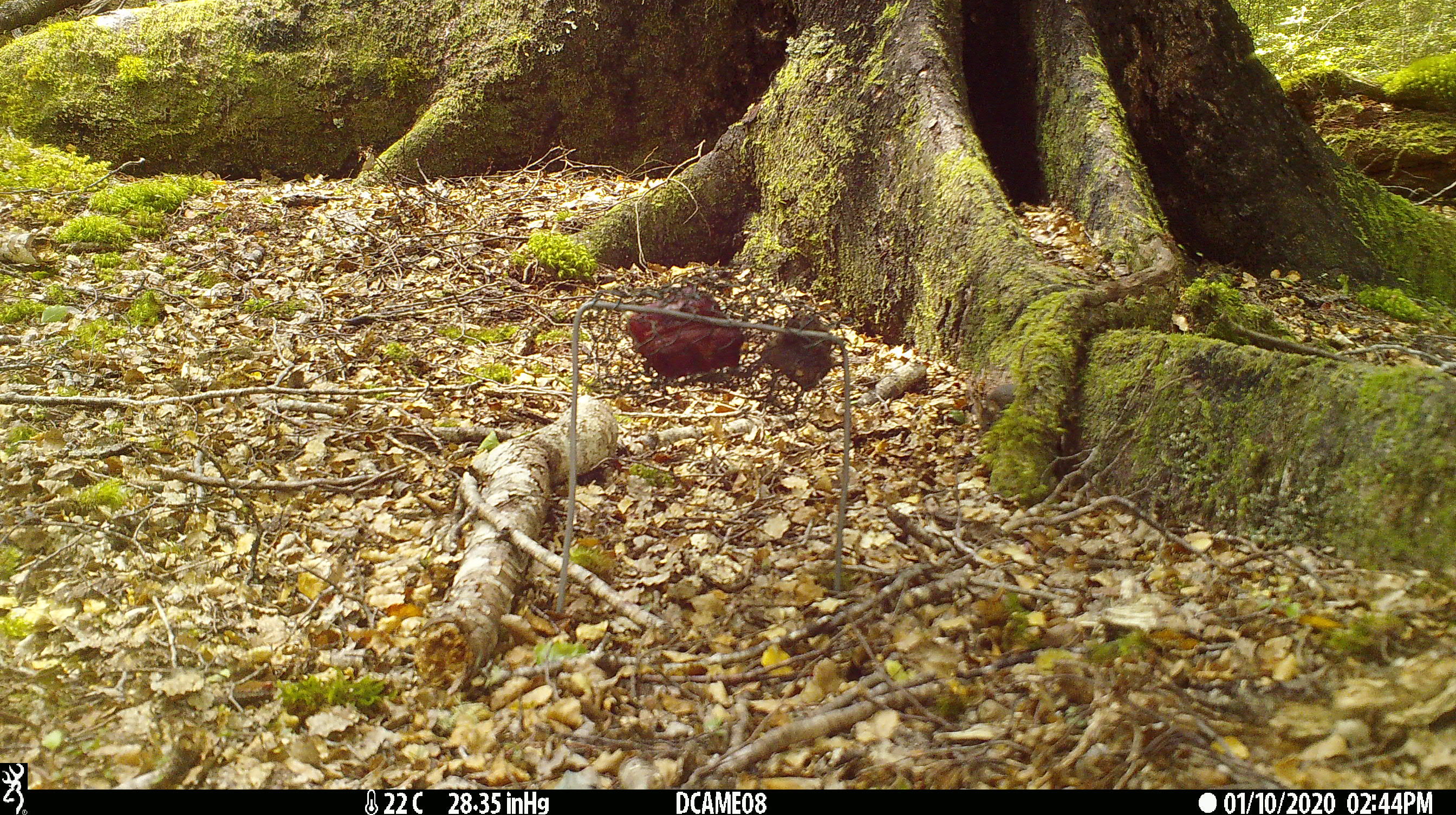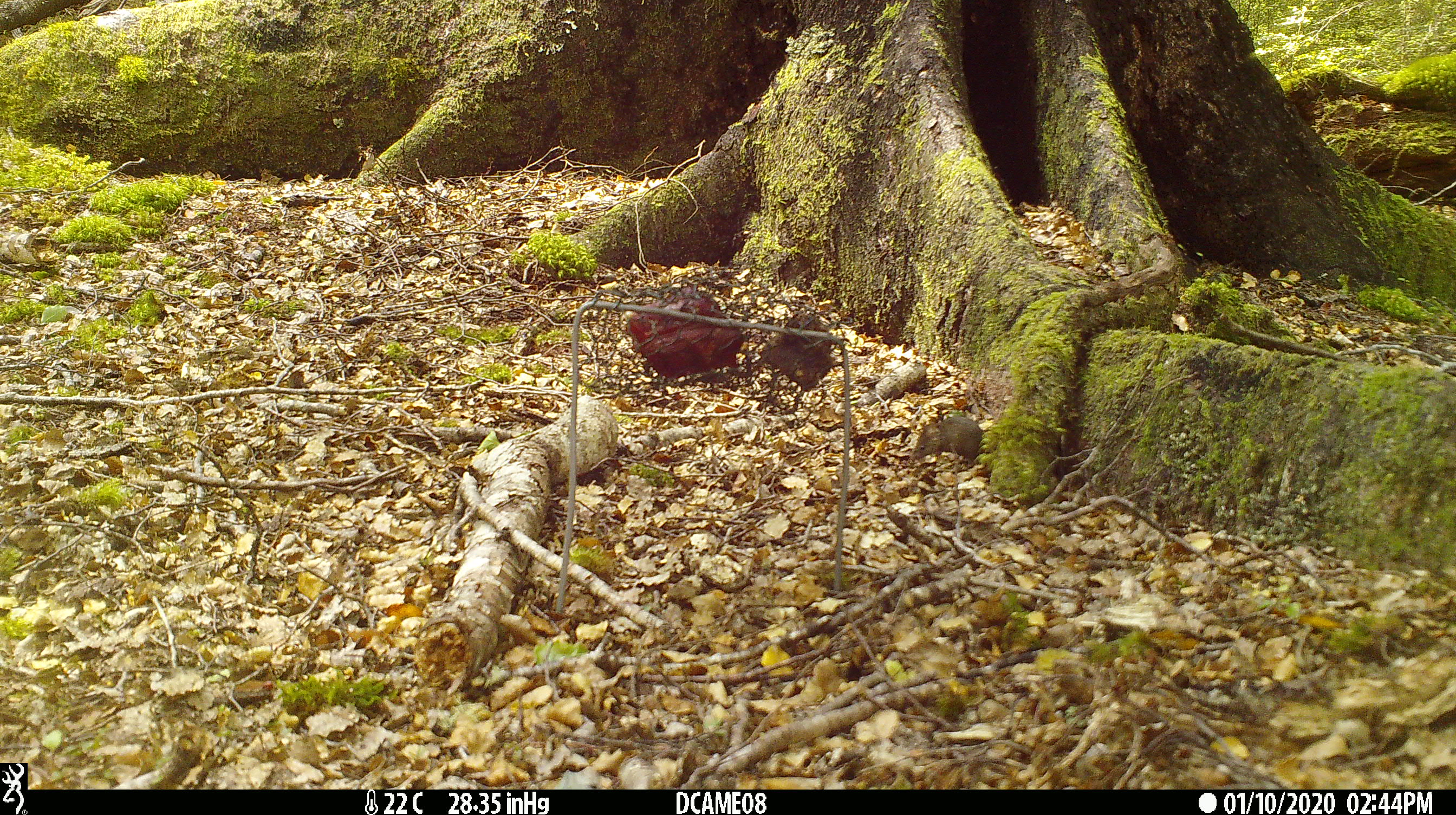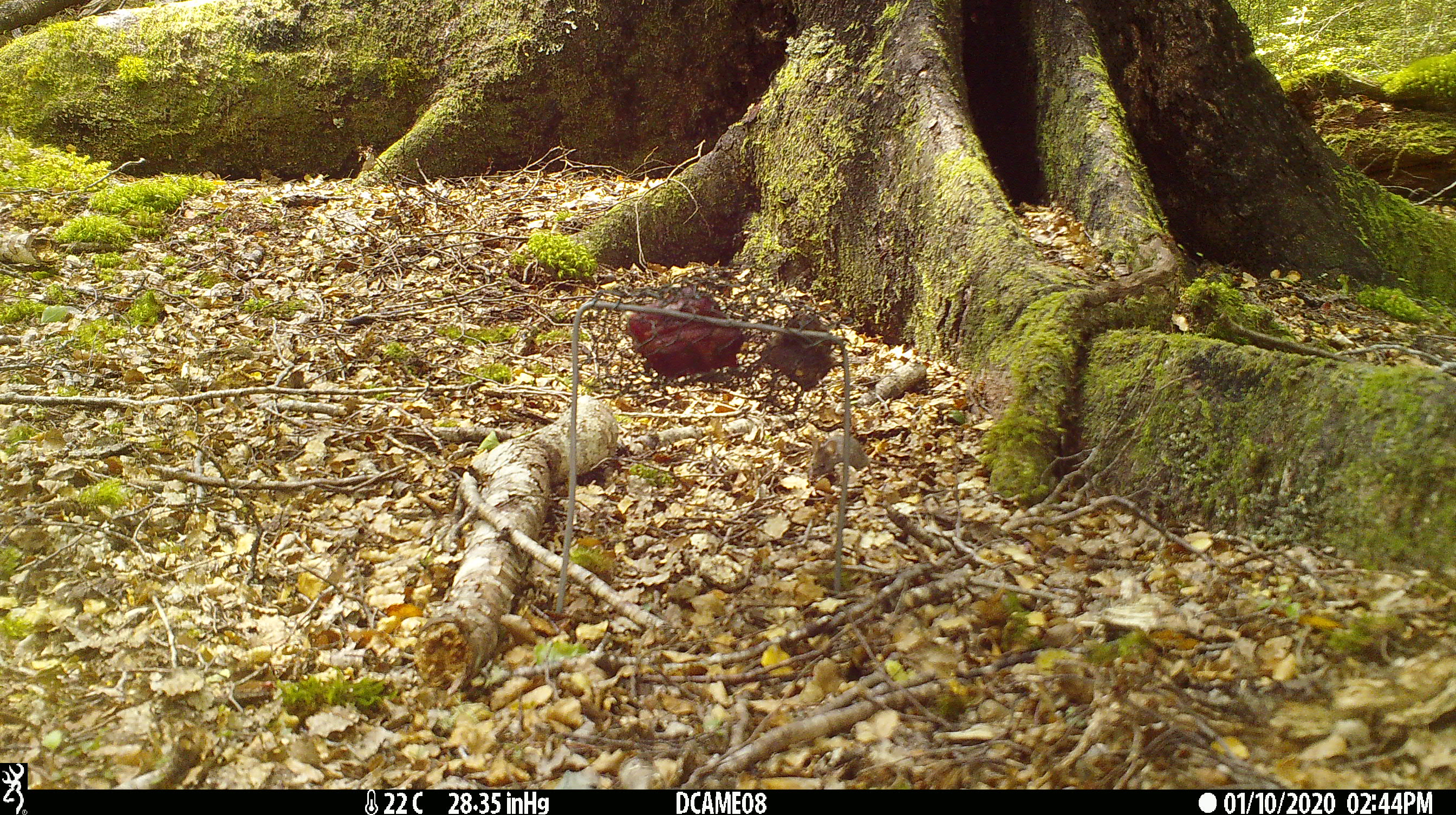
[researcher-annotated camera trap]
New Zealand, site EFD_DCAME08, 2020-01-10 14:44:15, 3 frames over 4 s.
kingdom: Animalia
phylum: Chordata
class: Mammalia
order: Rodentia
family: Muridae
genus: Mus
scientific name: Mus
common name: mouse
Mouse (Mus).